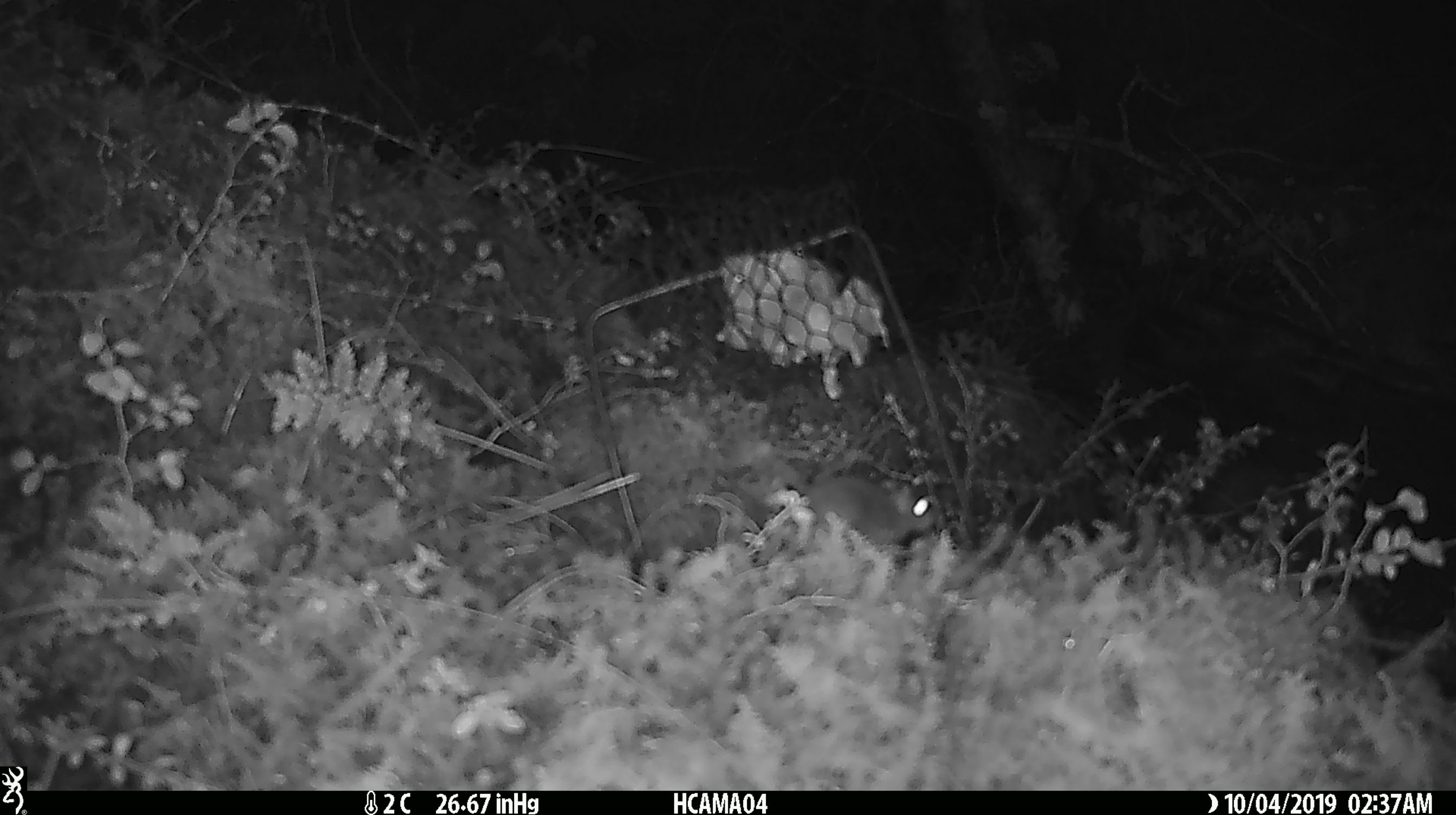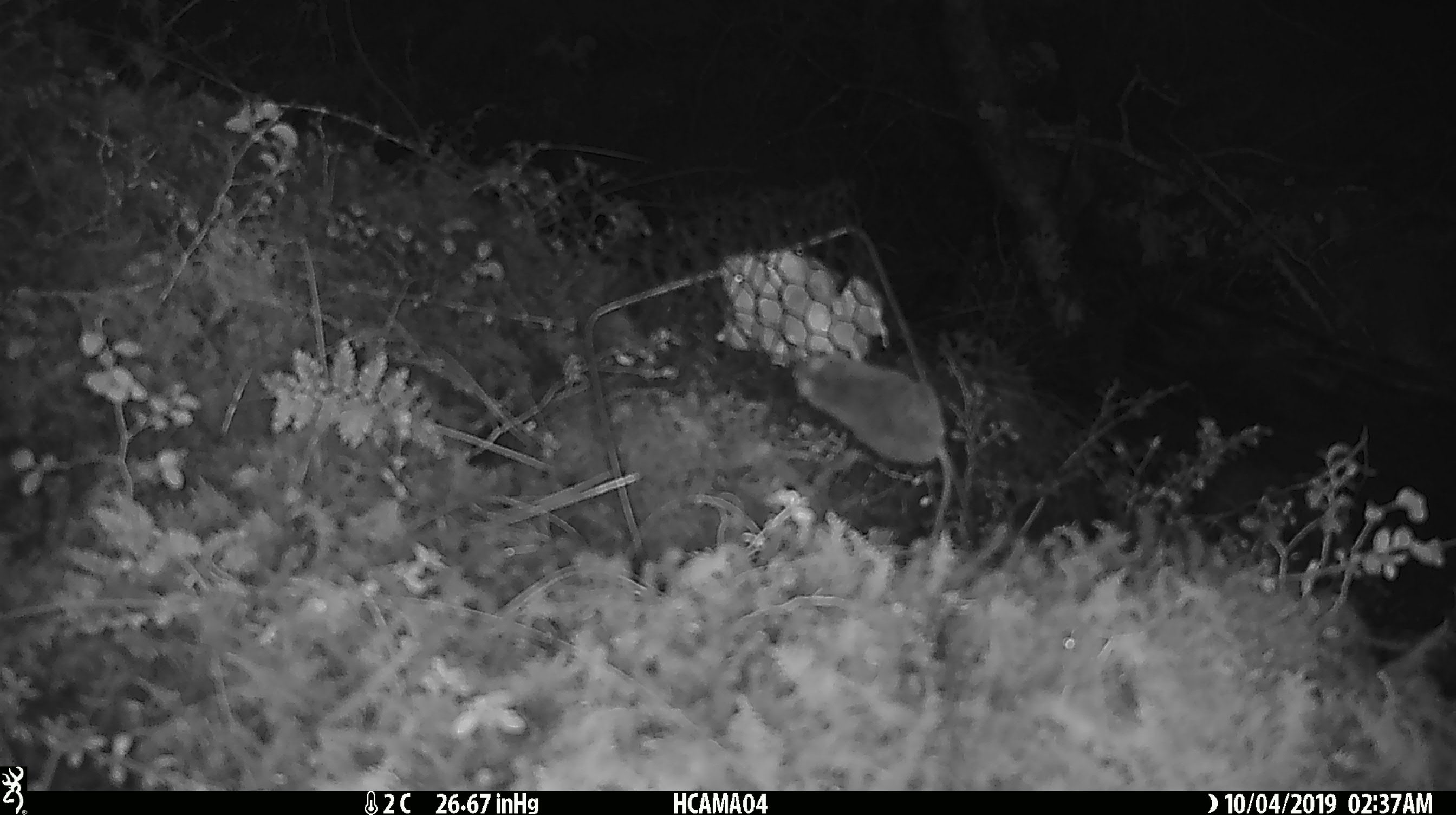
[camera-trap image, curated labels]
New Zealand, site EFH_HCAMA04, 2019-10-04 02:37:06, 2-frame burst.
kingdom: Animalia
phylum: Chordata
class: Mammalia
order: Rodentia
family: Muridae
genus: Mus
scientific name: Mus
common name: mouse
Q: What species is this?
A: Mouse (Mus).